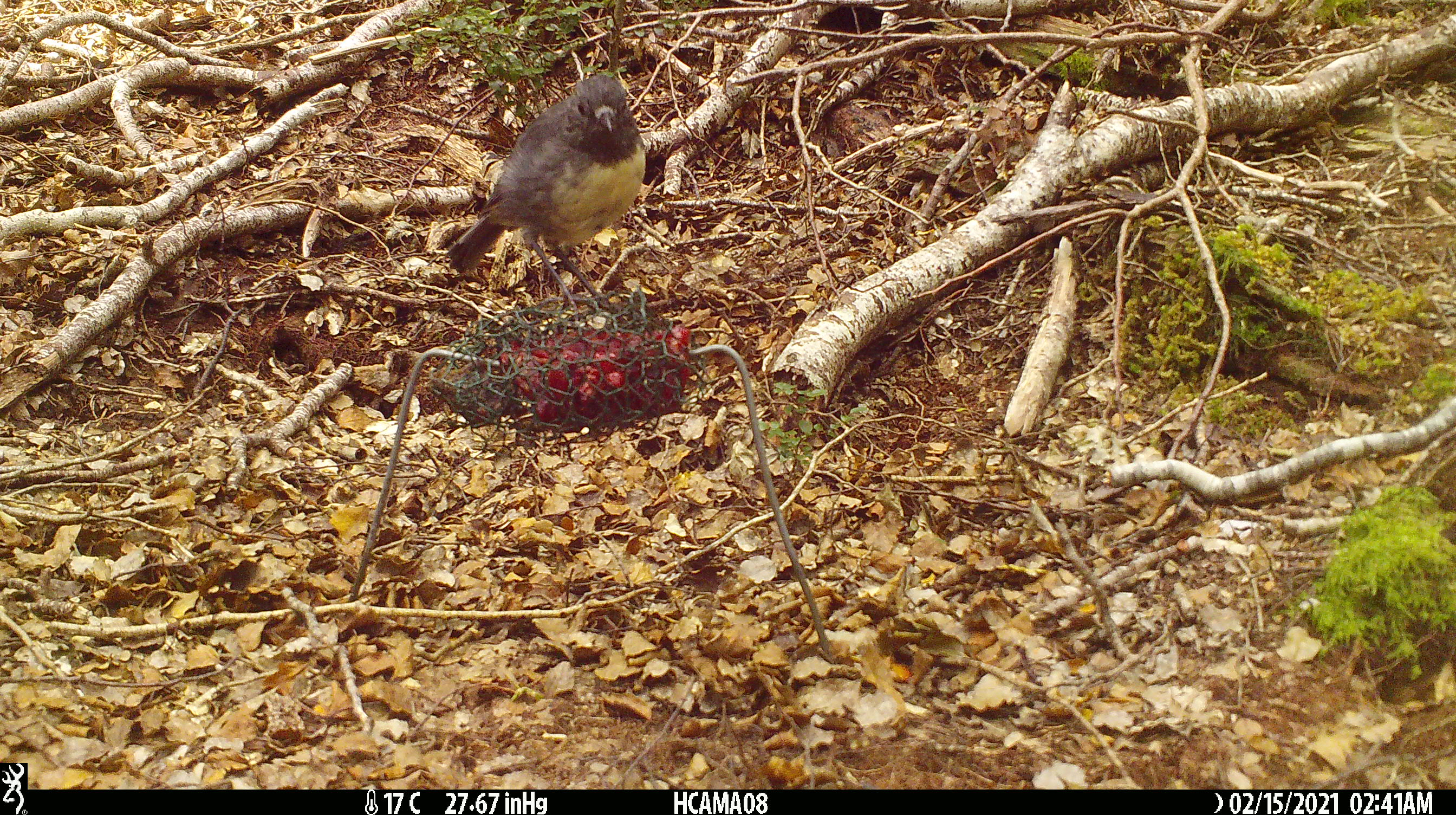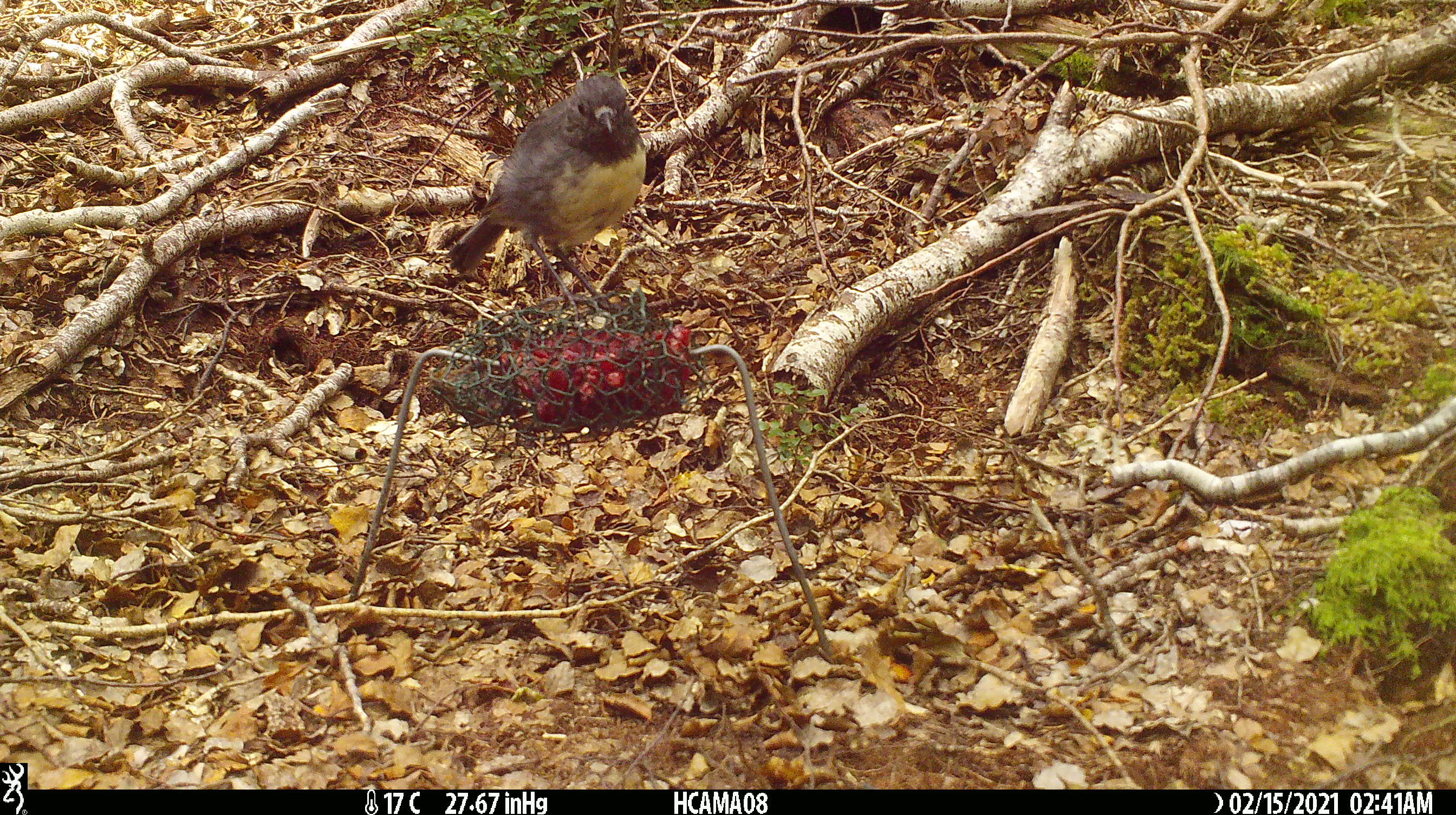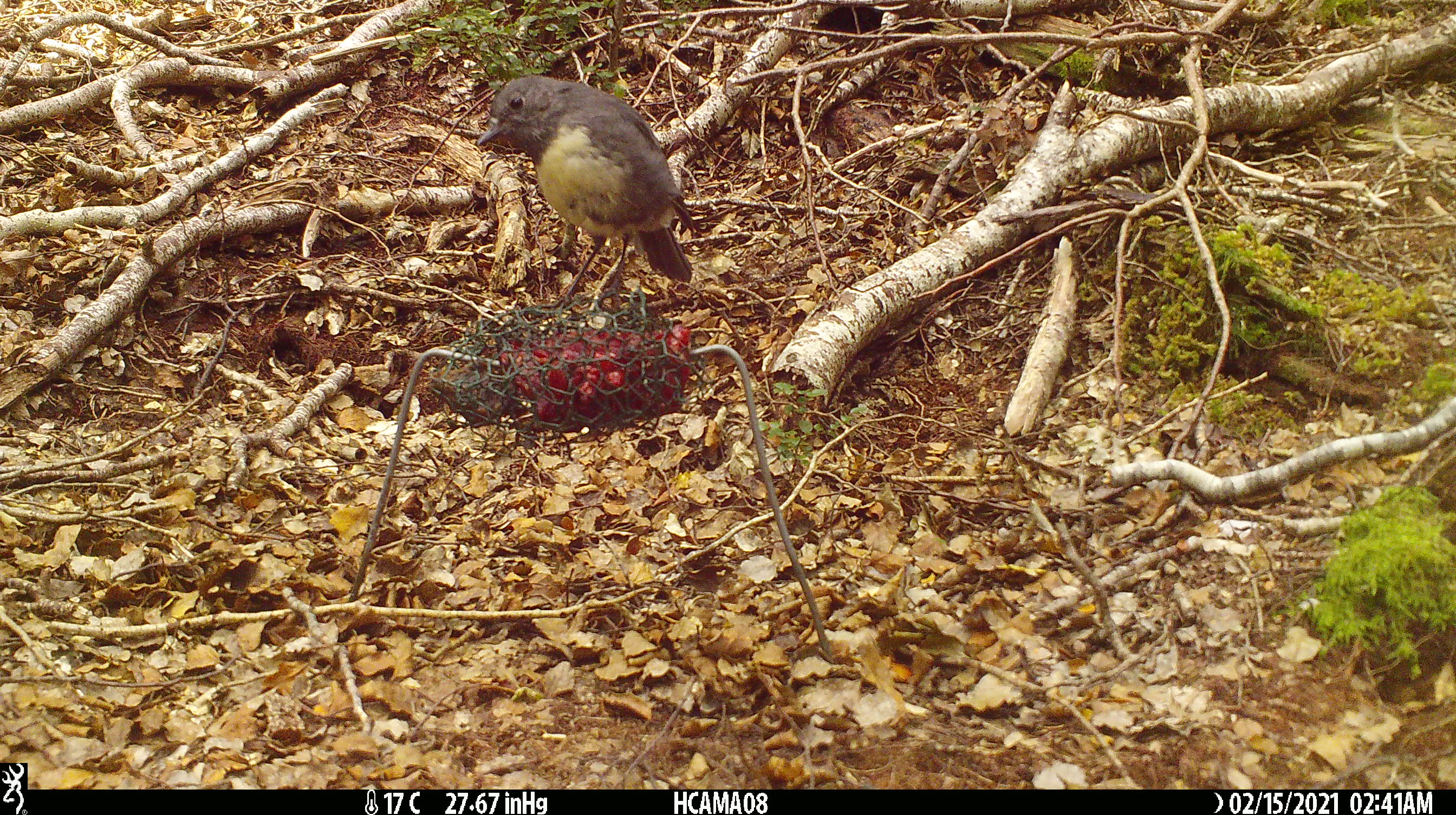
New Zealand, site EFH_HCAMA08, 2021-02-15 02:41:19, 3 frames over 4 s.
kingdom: Animalia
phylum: Chordata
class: Aves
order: Passeriformes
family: Petroicidae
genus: Petroica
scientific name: Petroica australis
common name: new zealand robin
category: robin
Robin (new zealand robin) (Petroica australis).